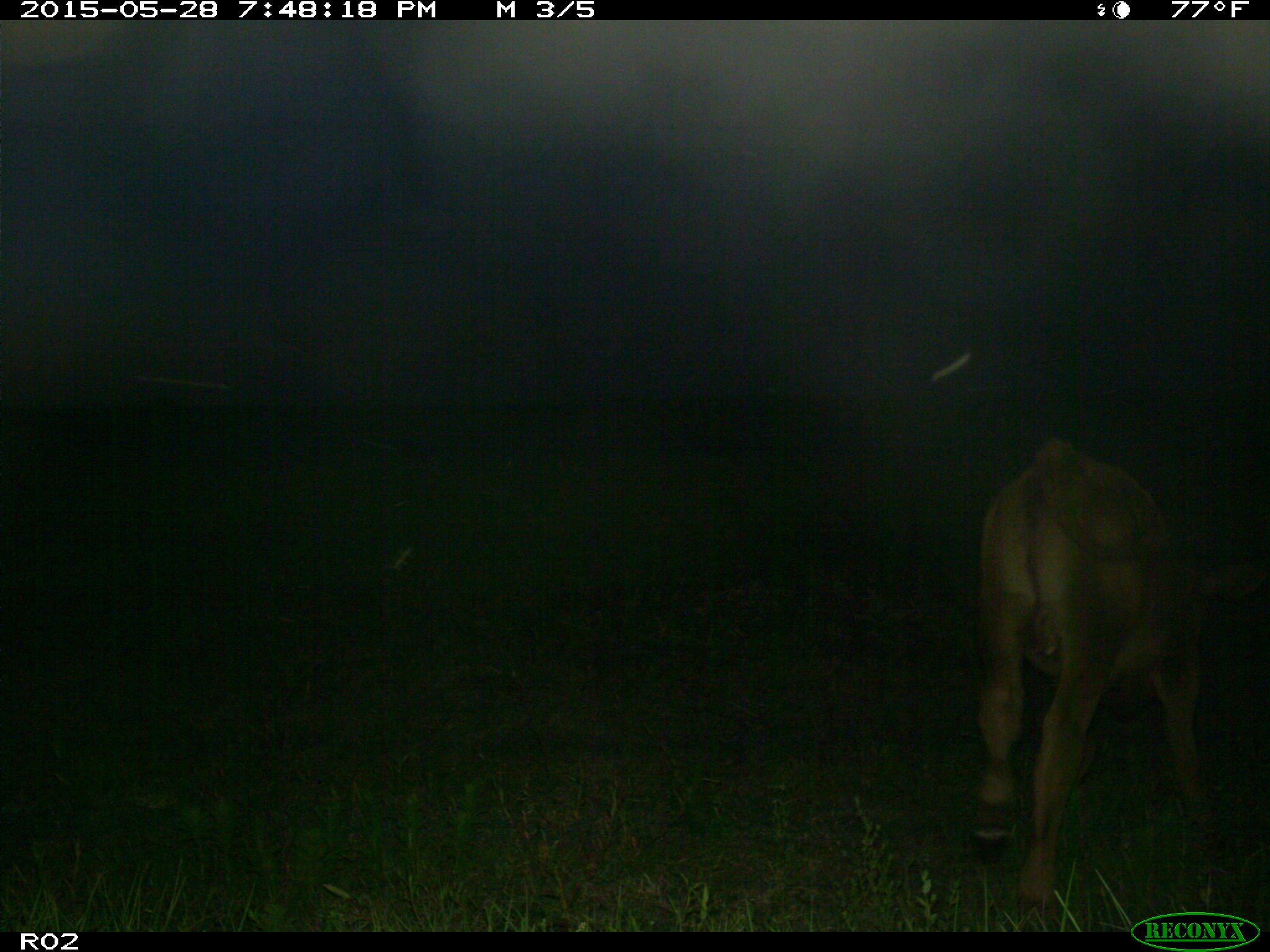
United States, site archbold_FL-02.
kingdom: Animalia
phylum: Chordata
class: Mammalia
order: Artiodactyla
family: Bovidae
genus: Bos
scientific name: Bos taurus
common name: domestic cow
Bos taurus (domestic cow).